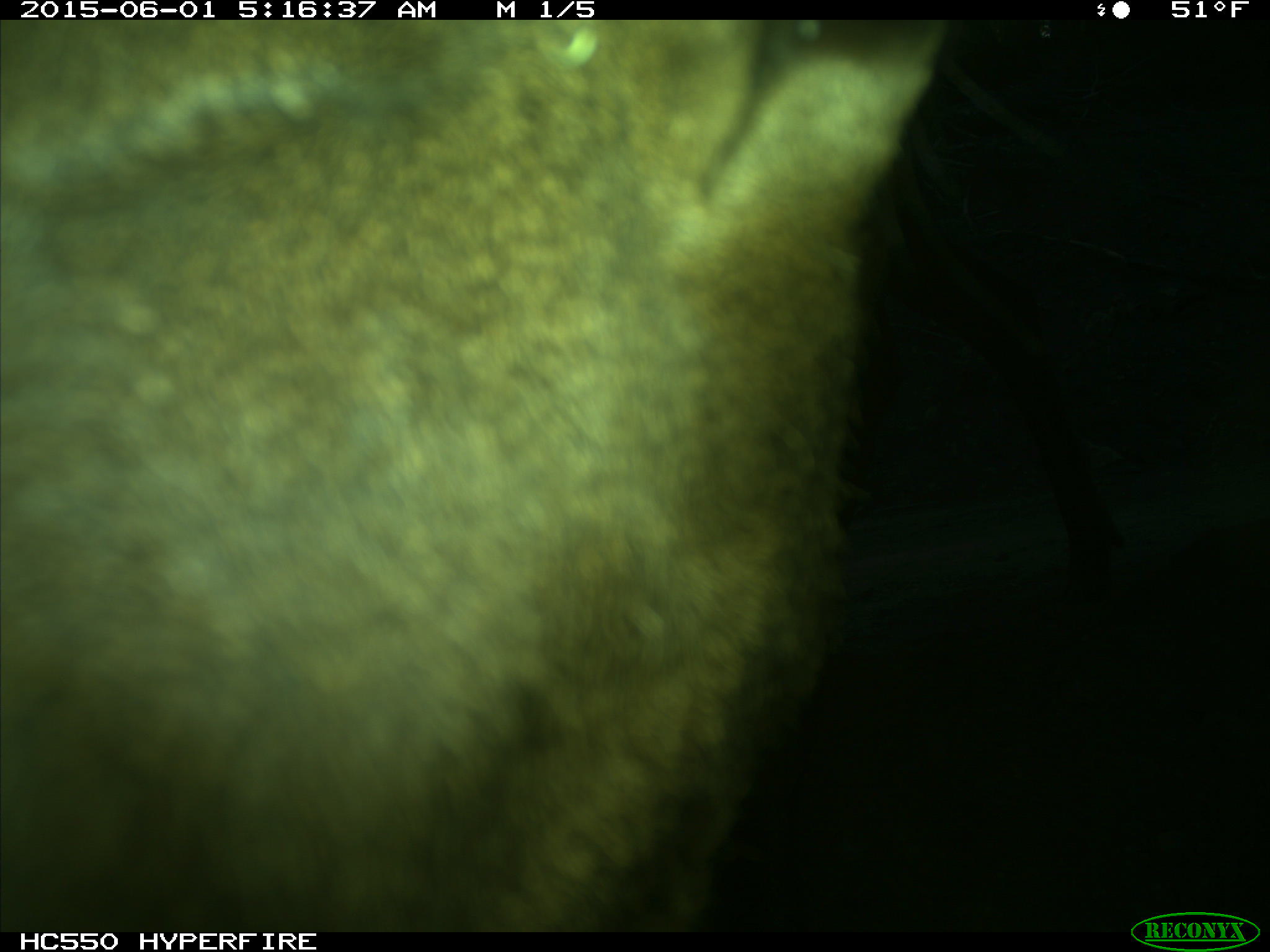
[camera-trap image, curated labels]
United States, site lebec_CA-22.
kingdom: Animalia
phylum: Chordata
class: Mammalia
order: Artiodactyla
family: Cervidae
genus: Cervus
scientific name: Cervus canadensis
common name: elk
Cervus canadensis (elk).